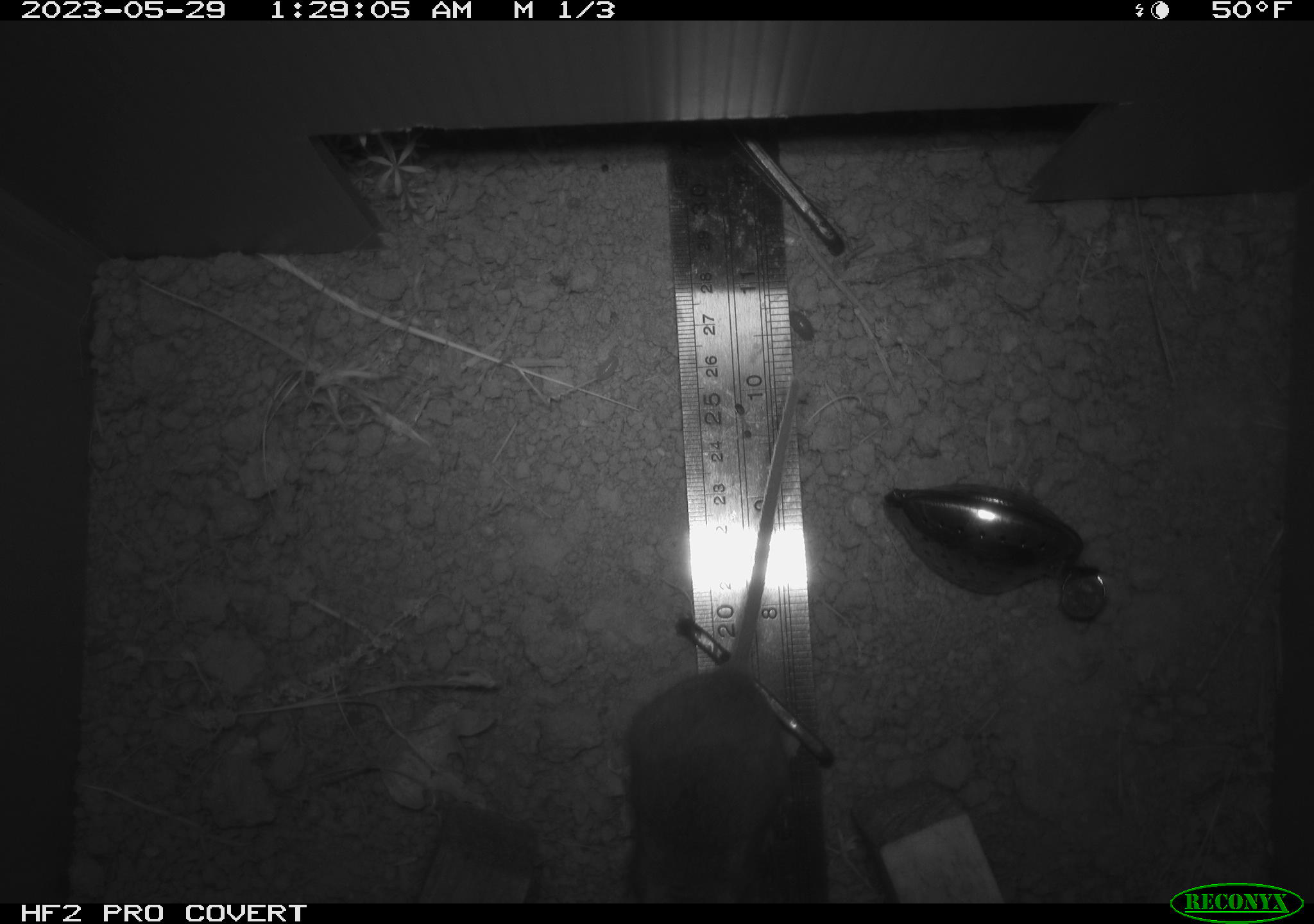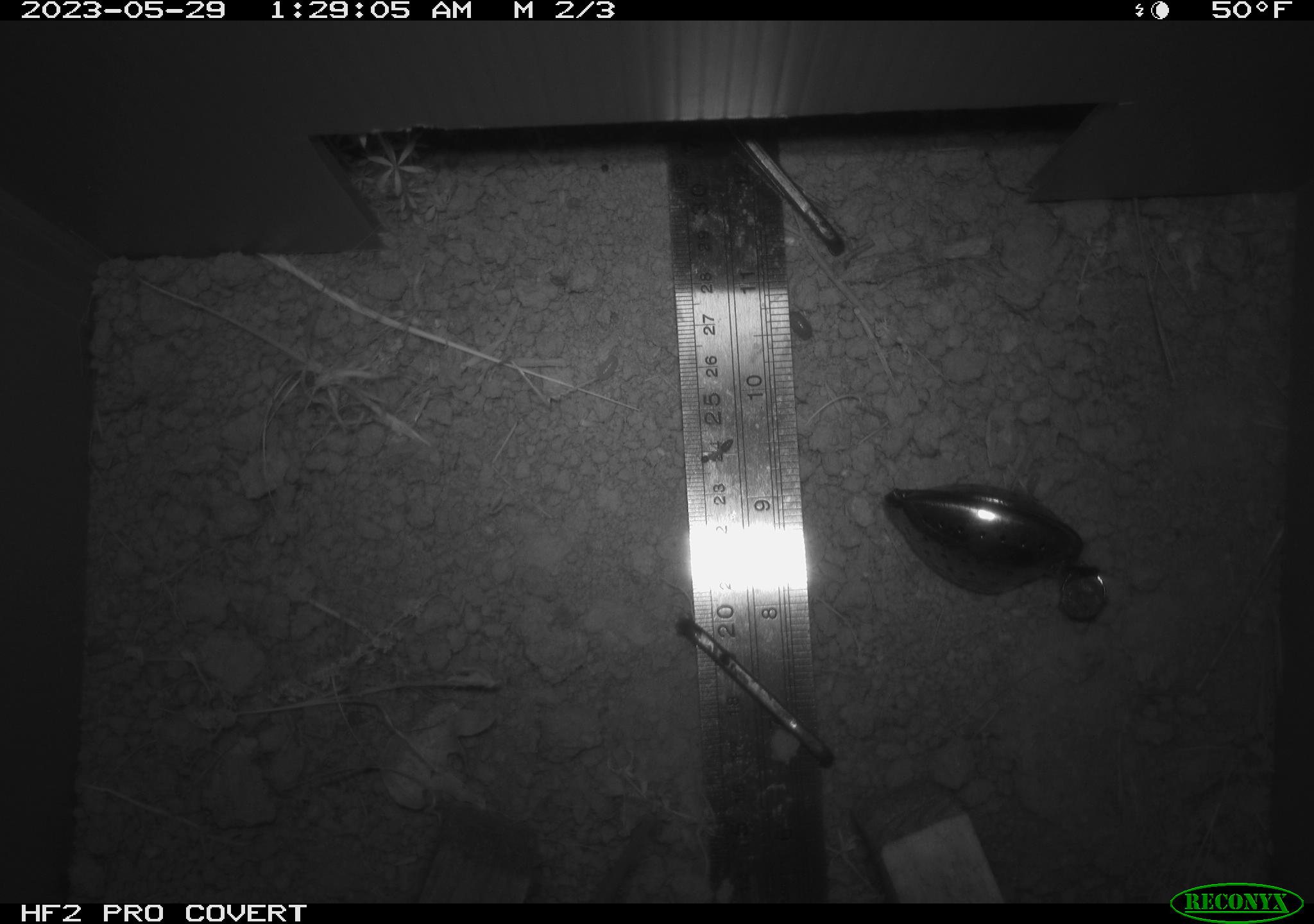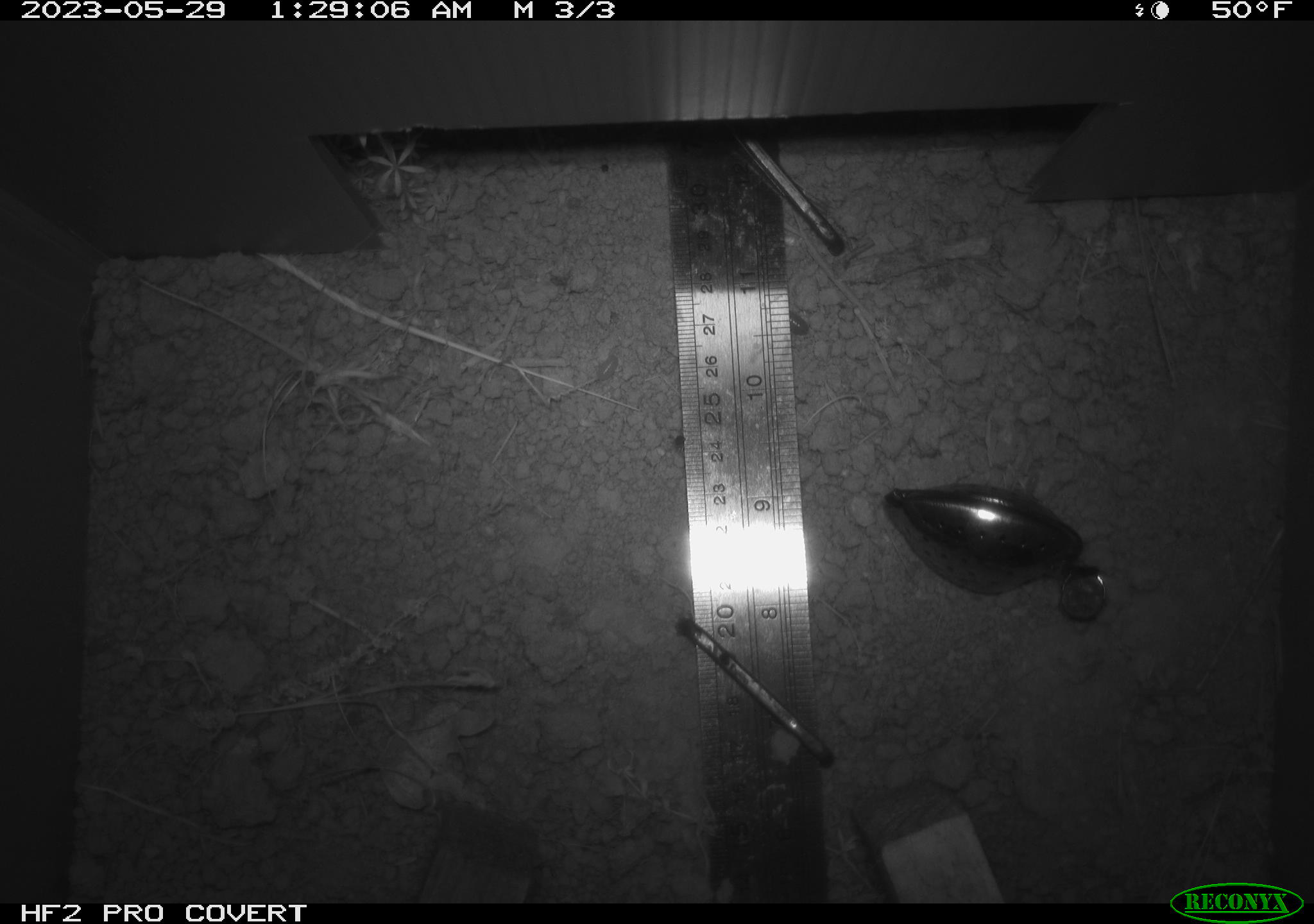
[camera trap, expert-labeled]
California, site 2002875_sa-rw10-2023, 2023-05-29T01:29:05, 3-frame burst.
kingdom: Animalia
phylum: Chordata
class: Mammalia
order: Rodentia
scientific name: Rodentia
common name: mouse species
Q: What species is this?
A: Mouse species (Rodentia).